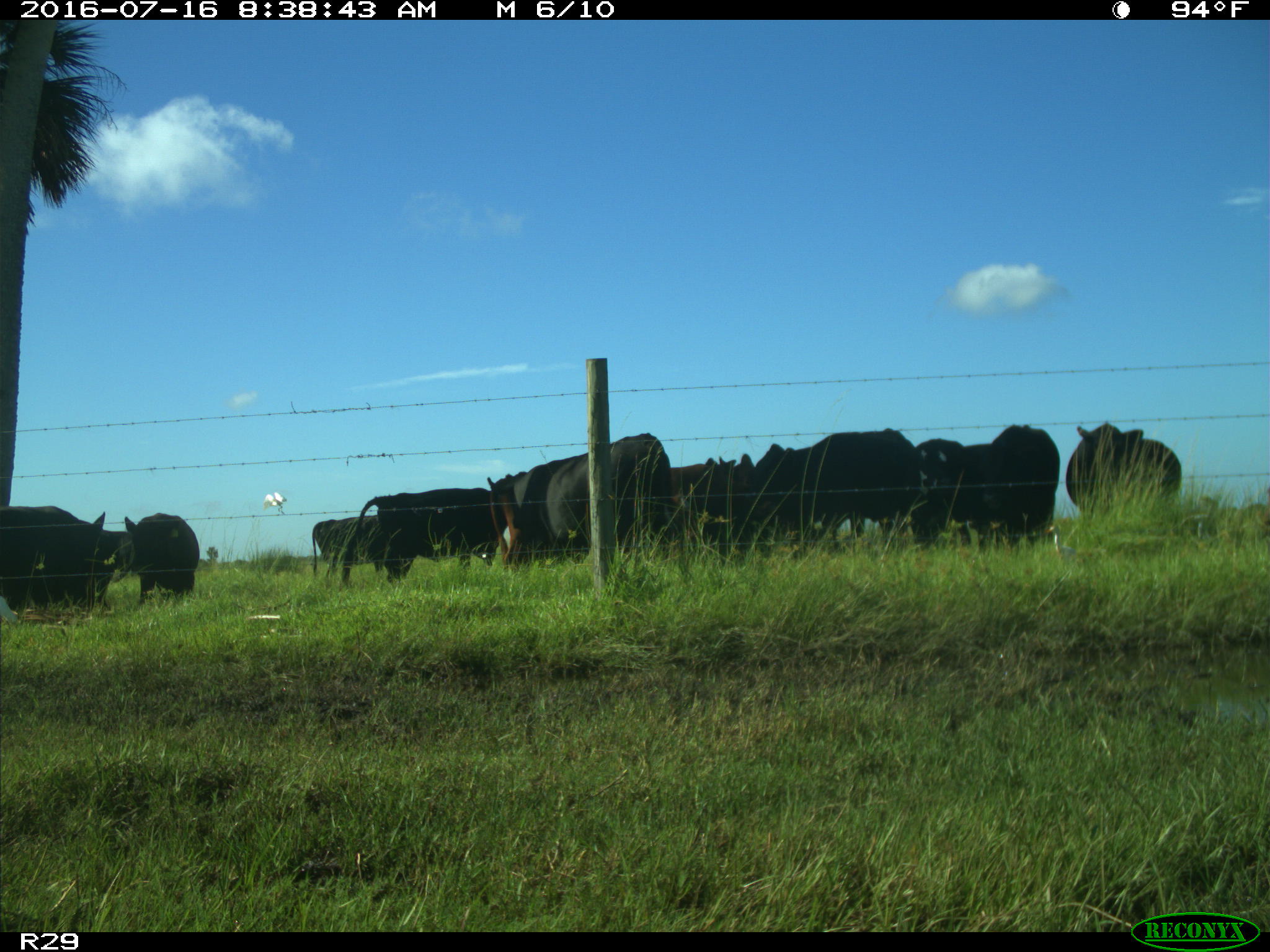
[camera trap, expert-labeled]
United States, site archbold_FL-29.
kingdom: Animalia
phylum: Chordata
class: Mammalia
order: Artiodactyla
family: Bovidae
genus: Bos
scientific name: Bos taurus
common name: domestic cow